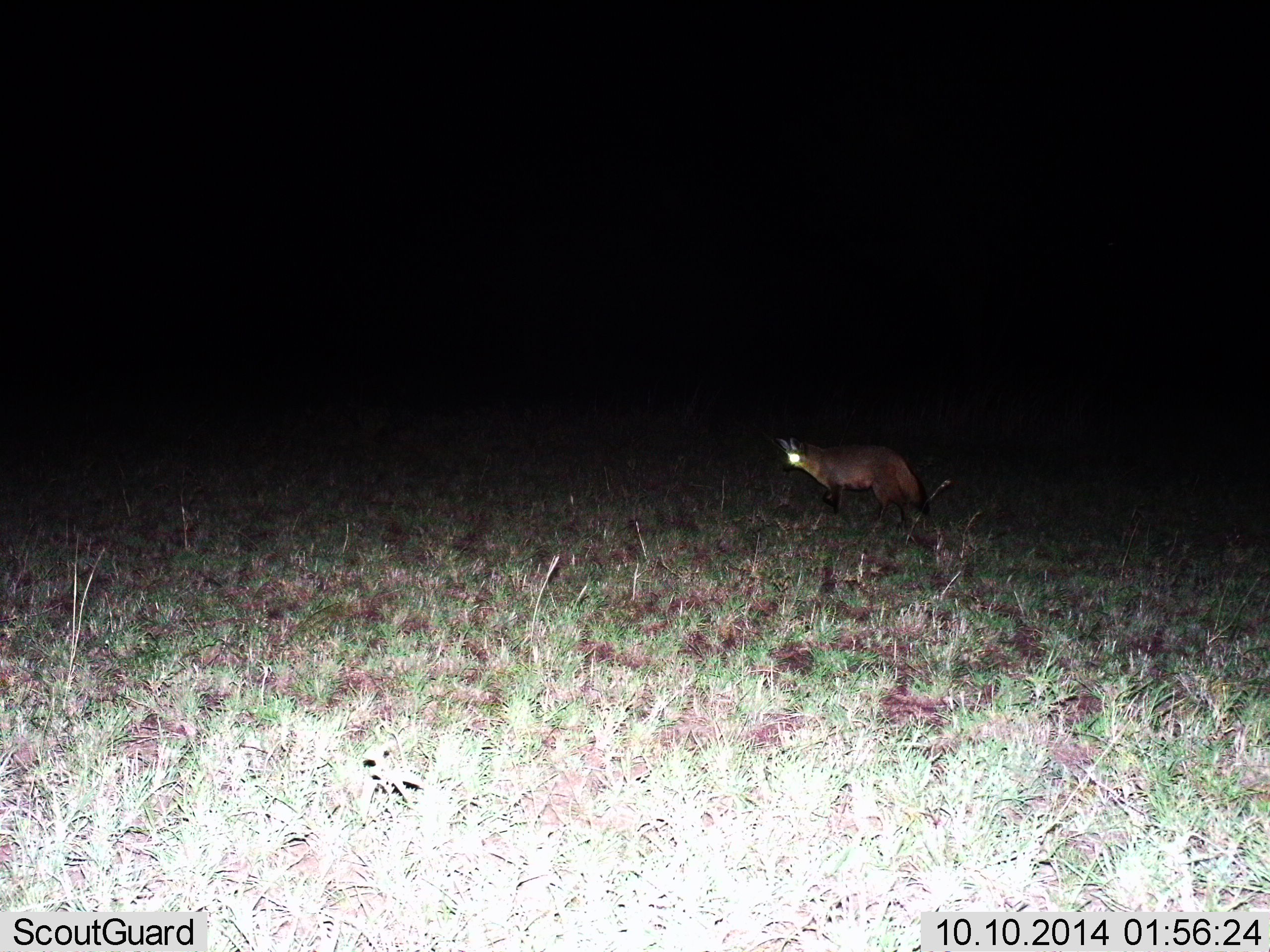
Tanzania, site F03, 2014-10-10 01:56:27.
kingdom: Animalia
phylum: Chordata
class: Mammalia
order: Carnivora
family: Canidae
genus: Otocyon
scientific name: Otocyon megalotis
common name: bat-eared fox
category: batearedfox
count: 1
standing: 50%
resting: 0%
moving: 60%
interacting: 0%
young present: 0%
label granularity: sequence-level